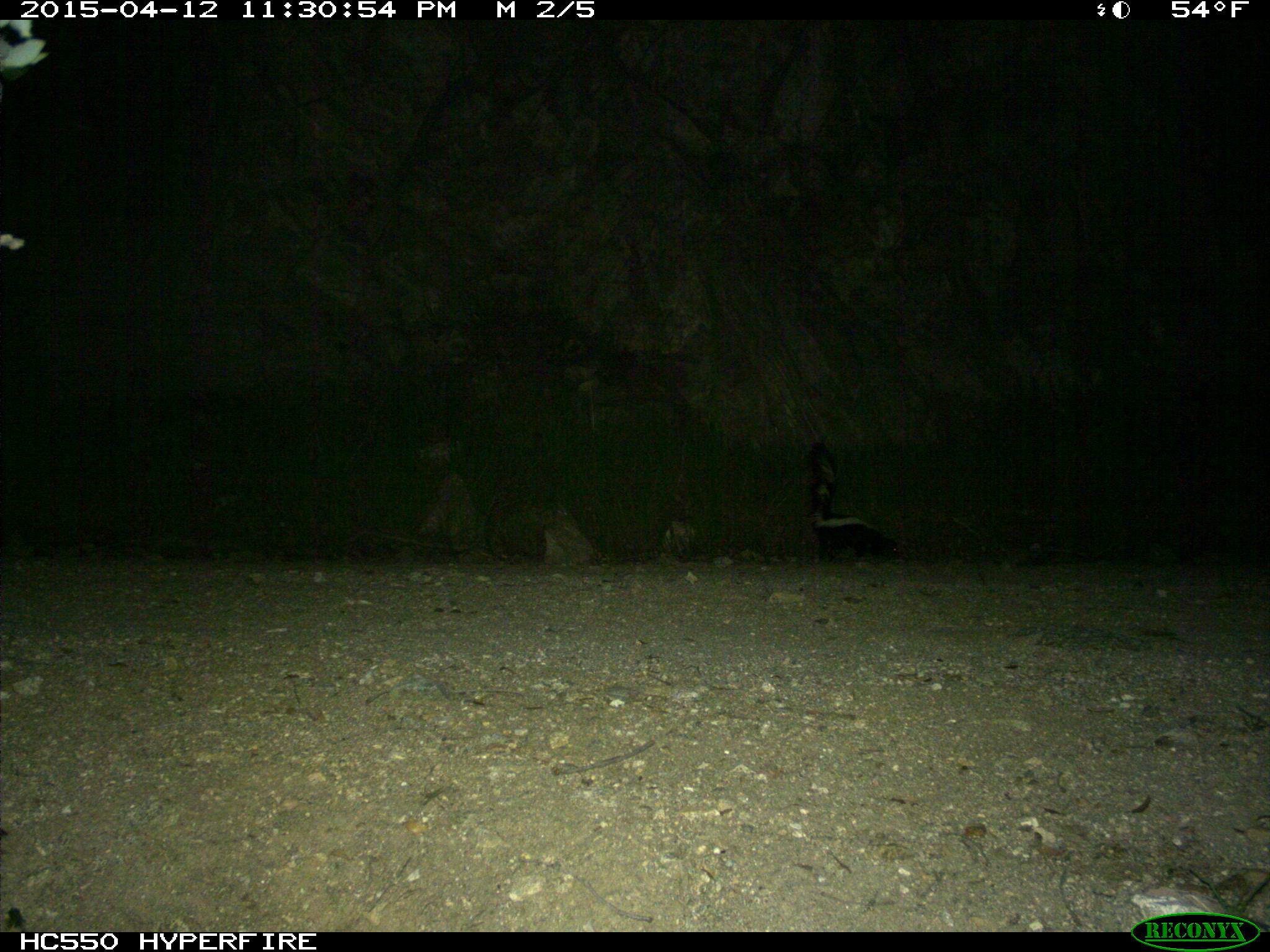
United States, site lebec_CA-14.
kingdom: Animalia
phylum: Chordata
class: Mammalia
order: Carnivora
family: Mephitidae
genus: Mephitis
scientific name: Mephitis mephitis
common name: striped skunk